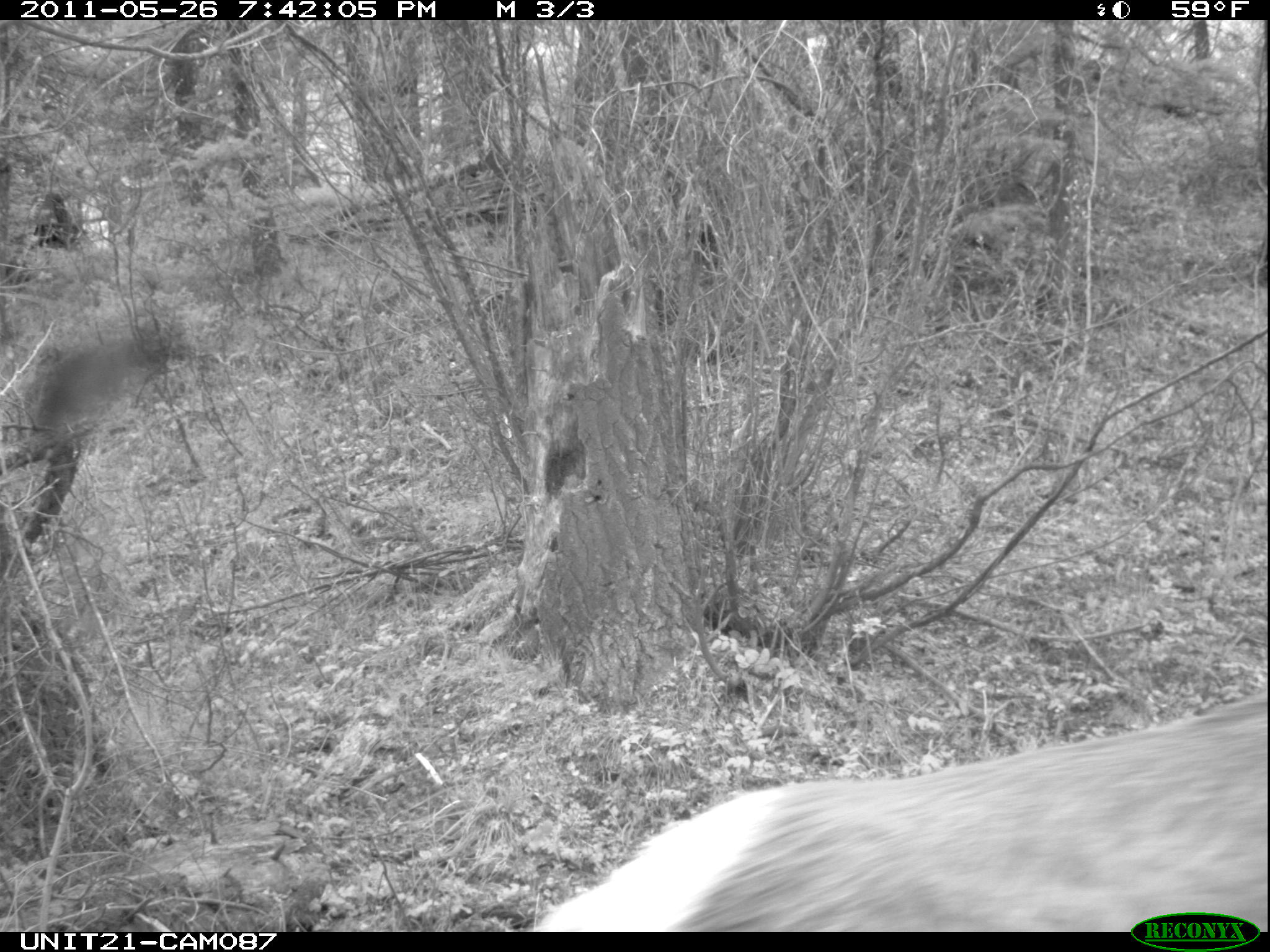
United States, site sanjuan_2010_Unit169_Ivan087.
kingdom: Animalia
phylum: Chordata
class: Mammalia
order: Artiodactyla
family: Cervidae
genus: Cervus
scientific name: Cervus elaphus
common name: red deer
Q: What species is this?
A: Cervus elaphus (red deer).